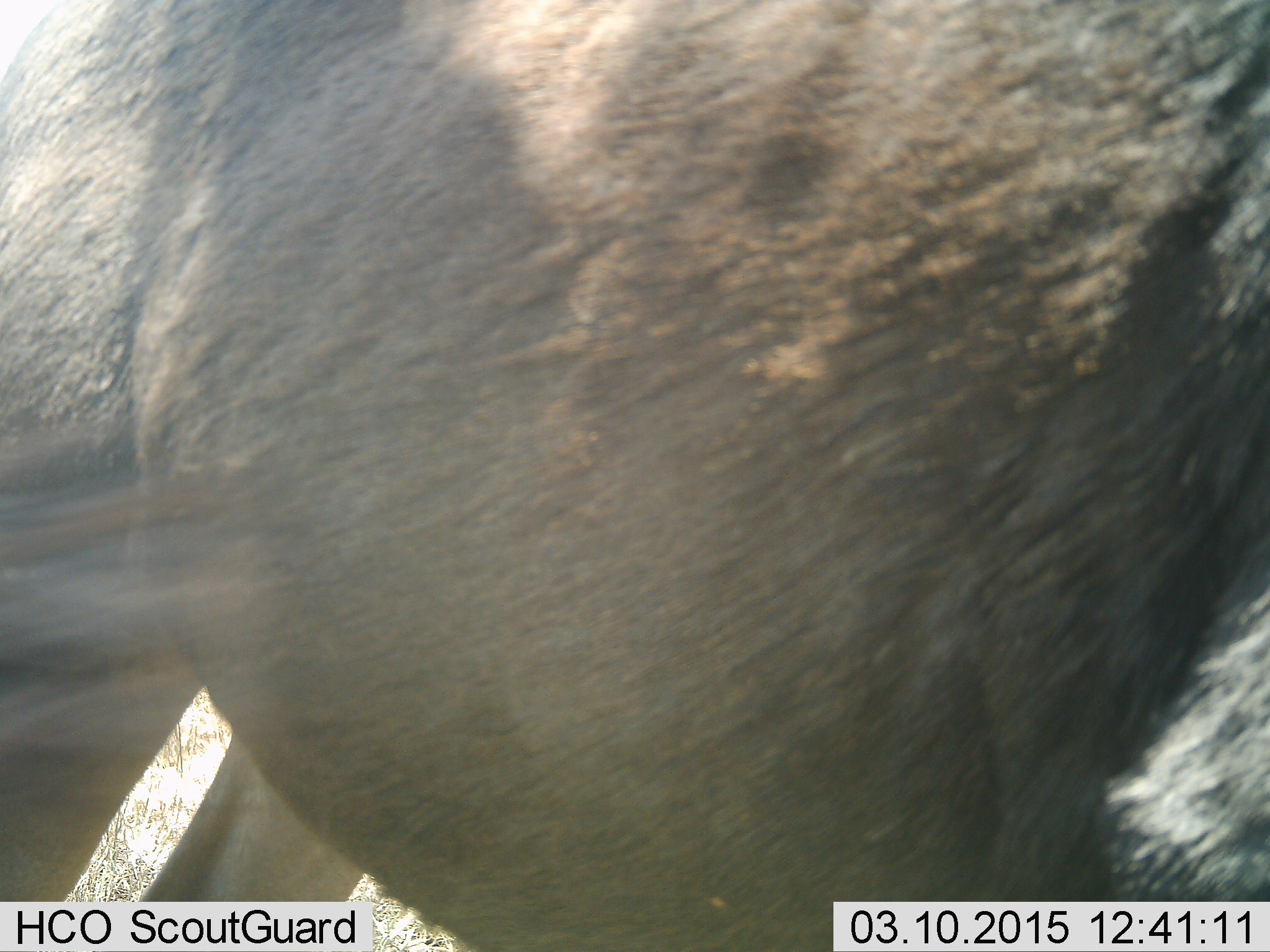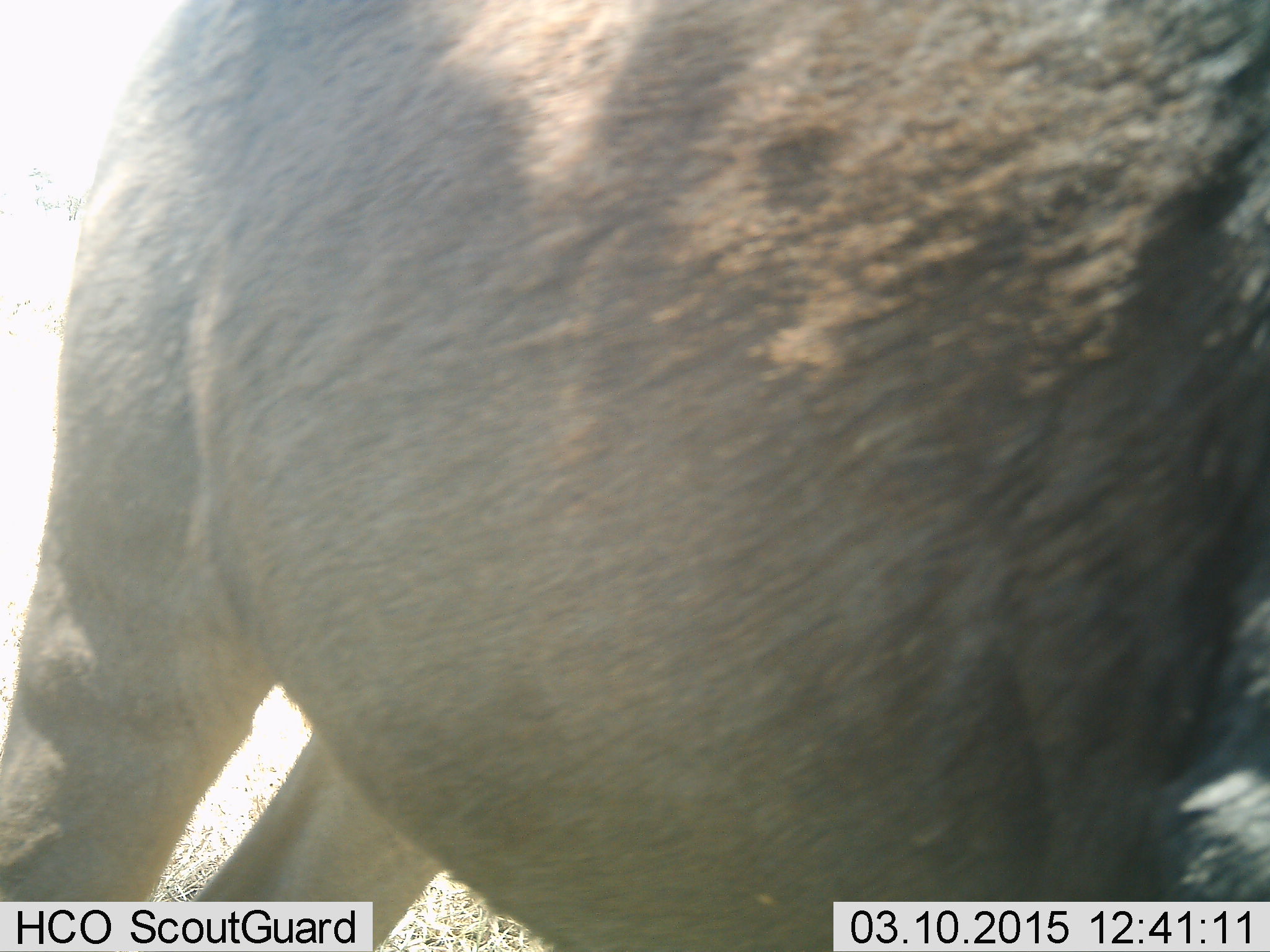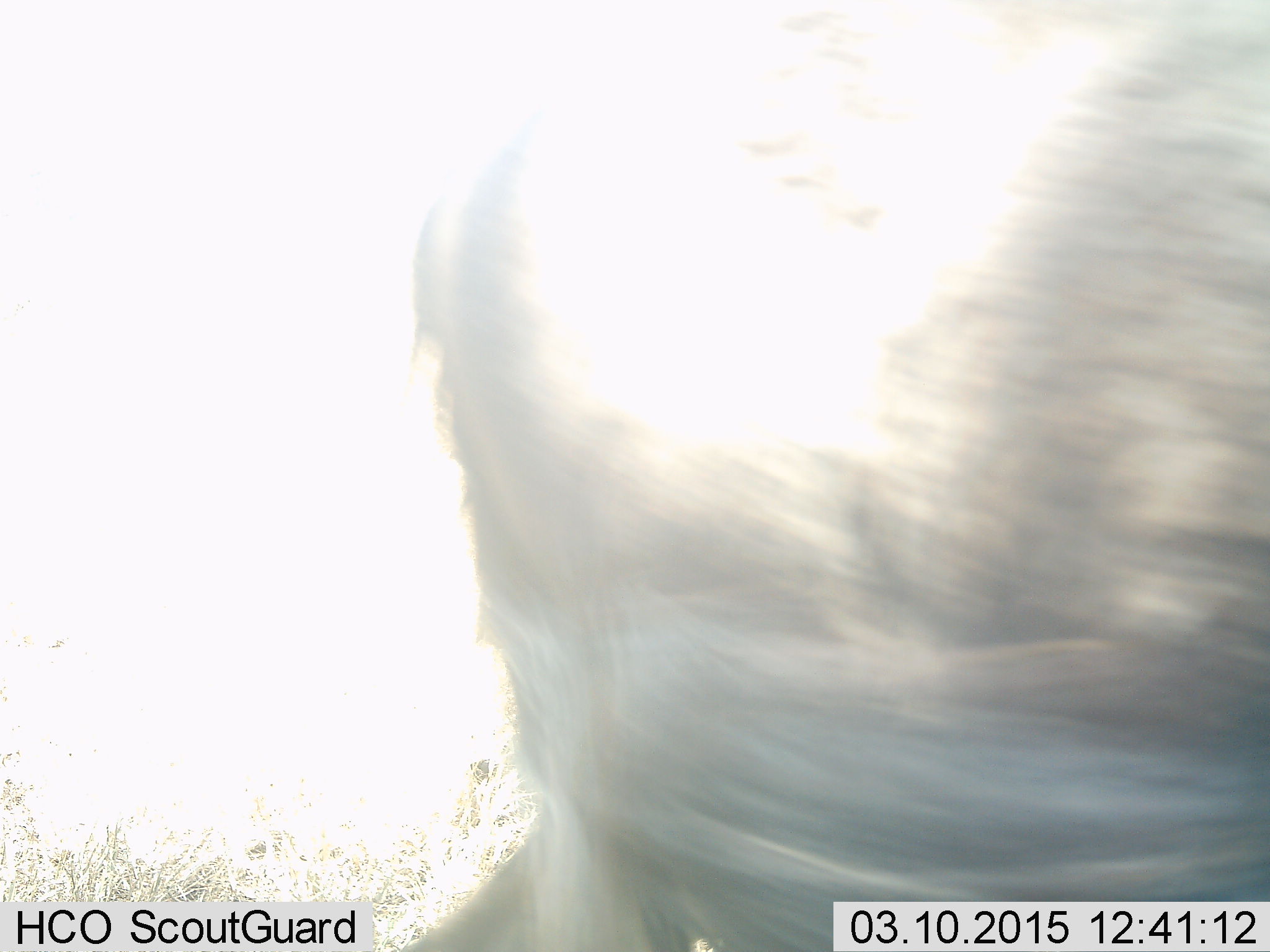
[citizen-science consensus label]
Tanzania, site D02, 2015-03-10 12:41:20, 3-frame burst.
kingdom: Animalia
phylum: Chordata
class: Mammalia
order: Artiodactyla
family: Bovidae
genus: Connochaetes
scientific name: Connochaetes taurinus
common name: blue wildebeest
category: wildebeest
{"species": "wildebeest (blue wildebeest) (Connochaetes taurinus)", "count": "1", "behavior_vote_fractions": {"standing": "60%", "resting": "0%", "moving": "40%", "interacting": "0%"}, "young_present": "0%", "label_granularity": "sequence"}